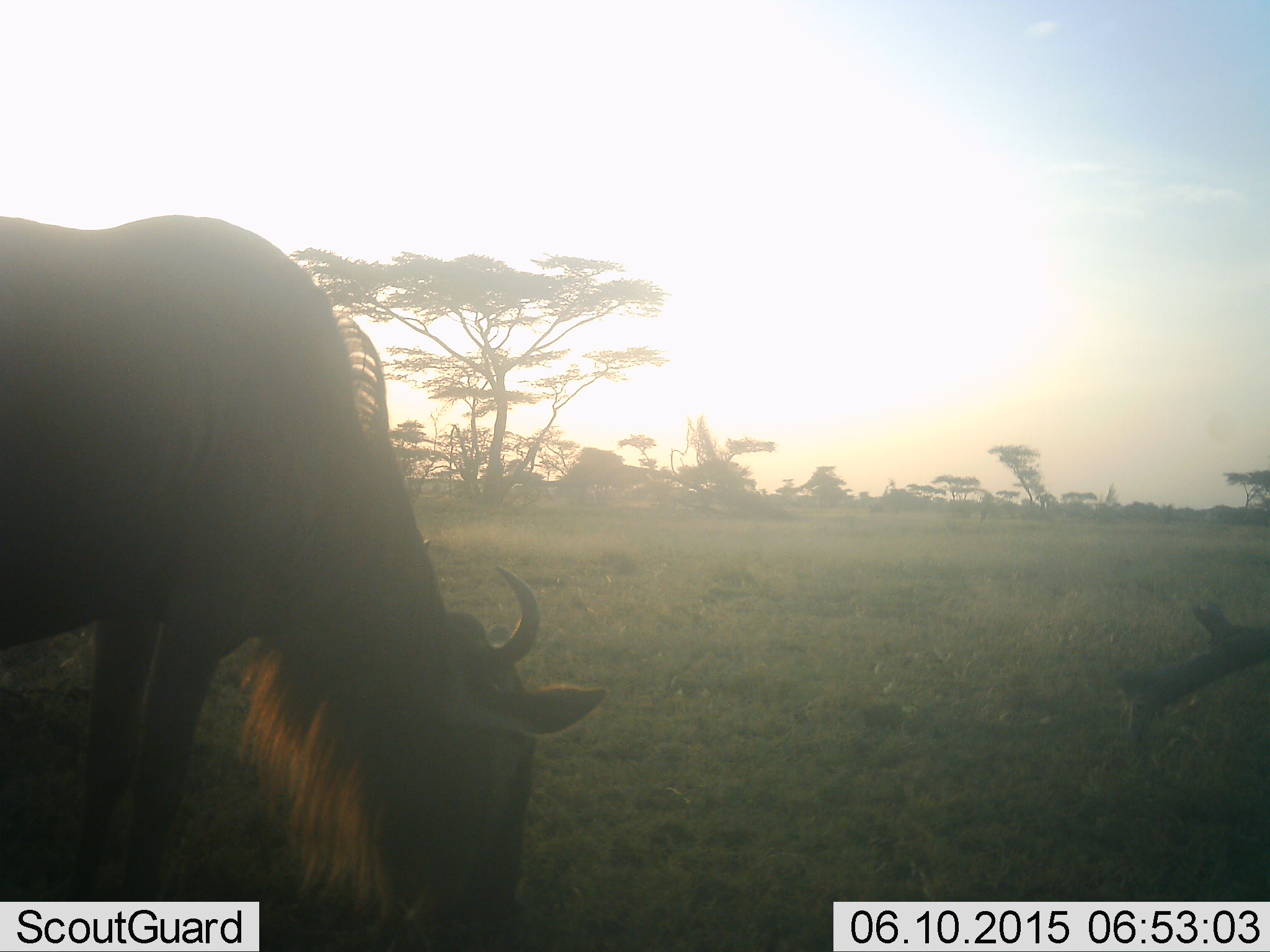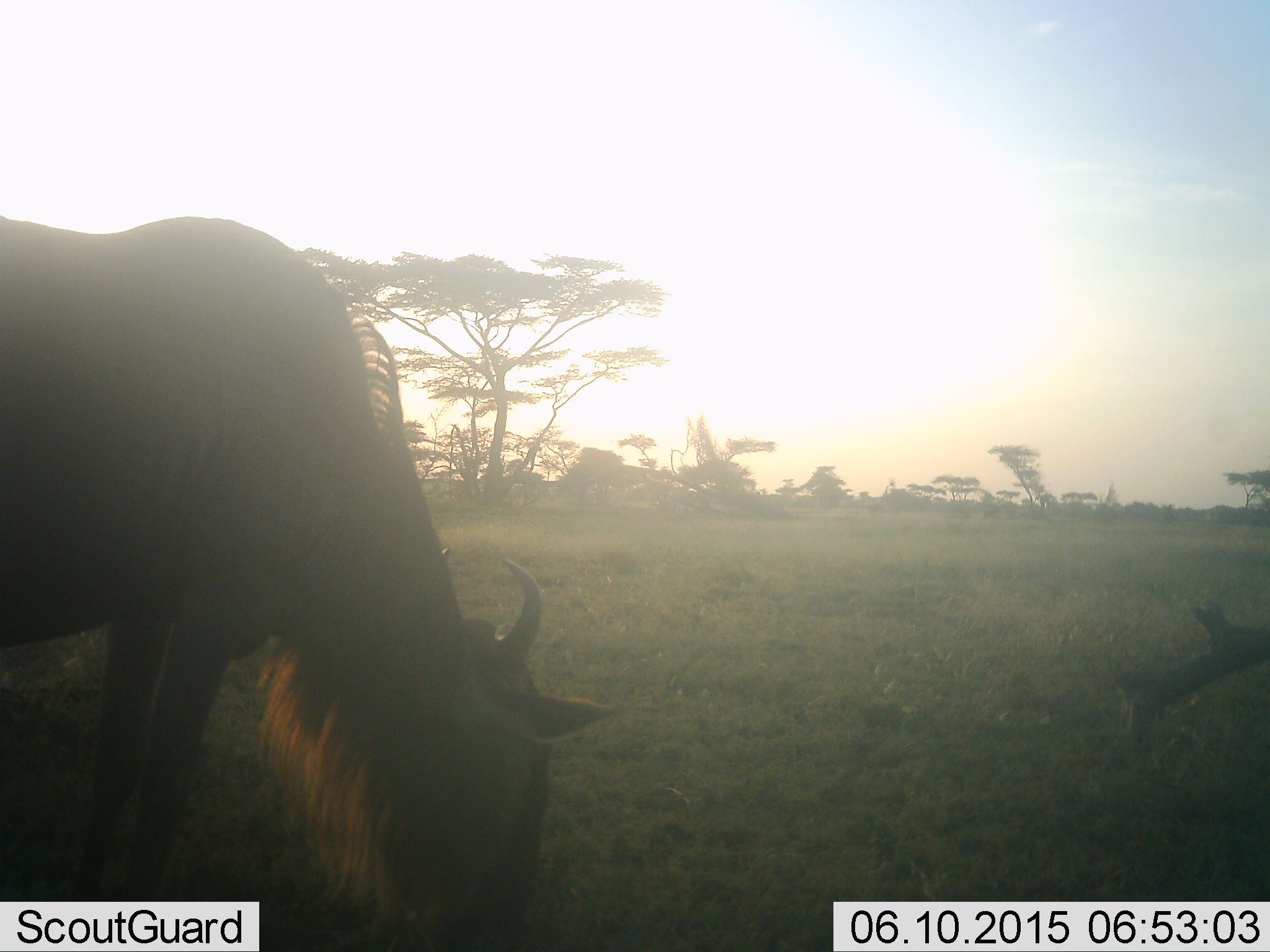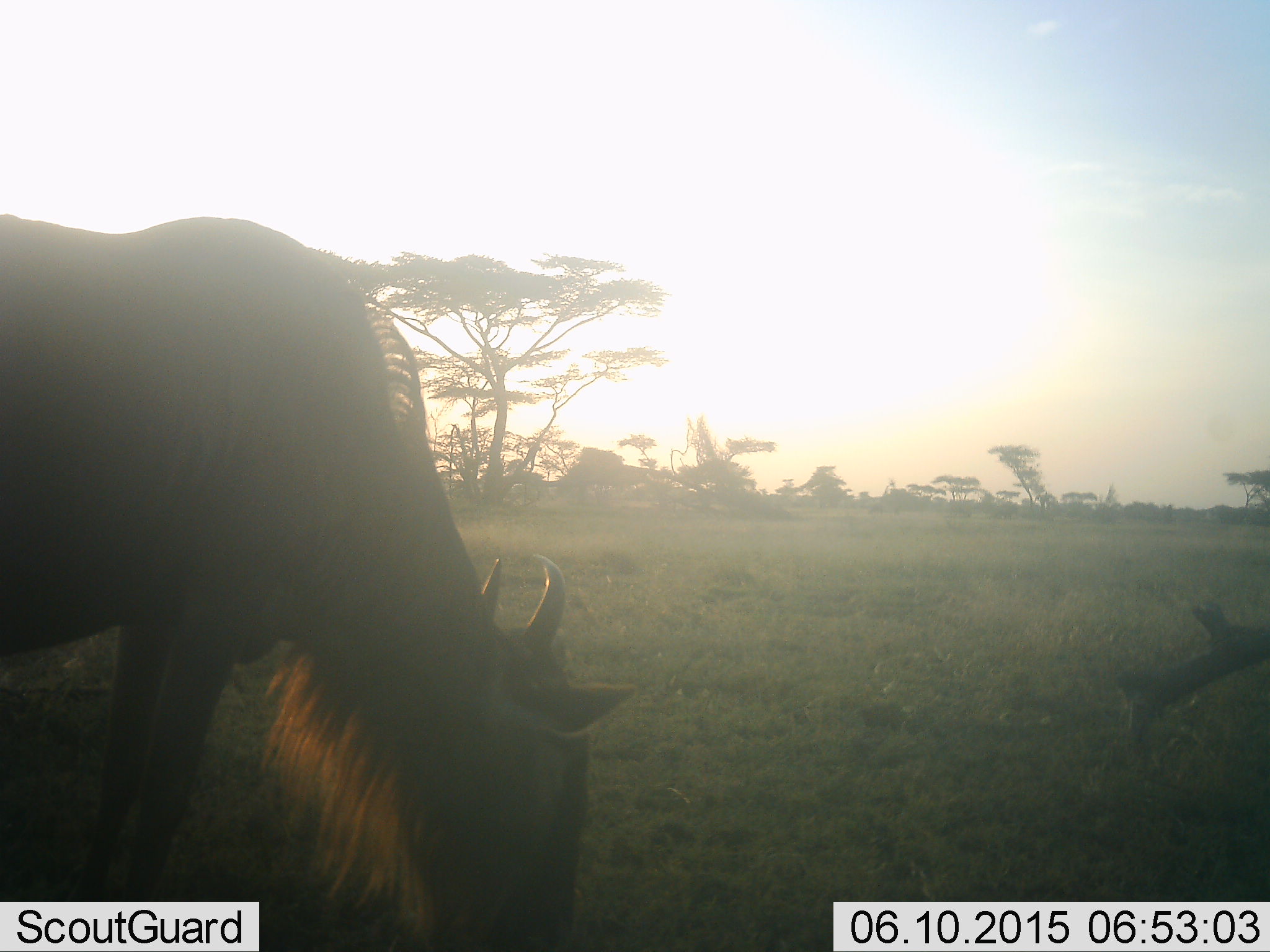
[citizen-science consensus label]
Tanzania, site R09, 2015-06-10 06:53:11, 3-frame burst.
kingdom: Animalia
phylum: Chordata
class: Mammalia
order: Artiodactyla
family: Bovidae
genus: Connochaetes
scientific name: Connochaetes taurinus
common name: blue wildebeest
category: wildebeest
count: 1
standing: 30%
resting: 0%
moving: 0%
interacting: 0%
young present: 0%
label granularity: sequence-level